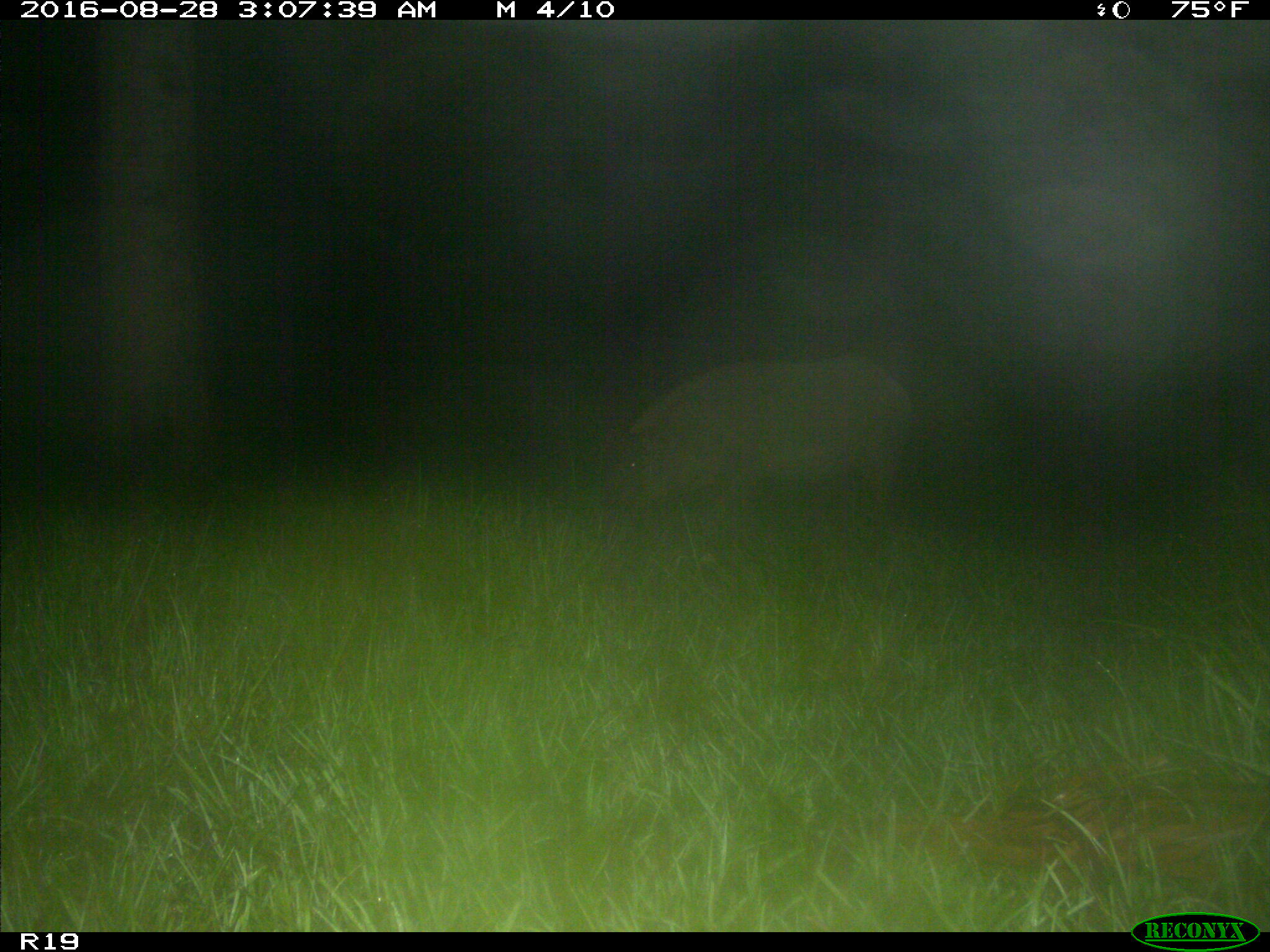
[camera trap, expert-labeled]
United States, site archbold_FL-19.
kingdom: Animalia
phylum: Chordata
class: Mammalia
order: Artiodactyla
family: Suidae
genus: Sus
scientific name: Sus scrofa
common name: wild boar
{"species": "Sus scrofa (wild boar)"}